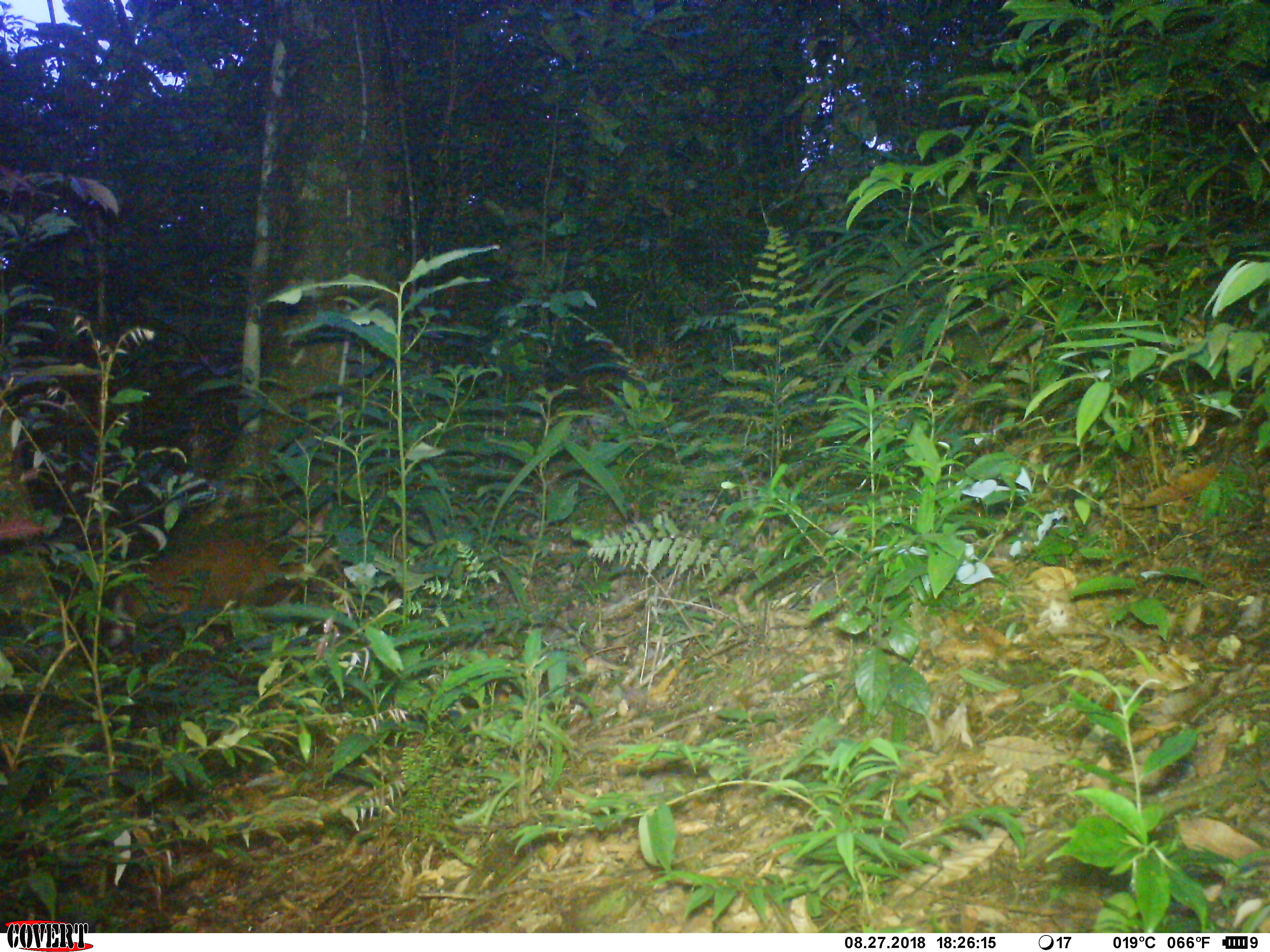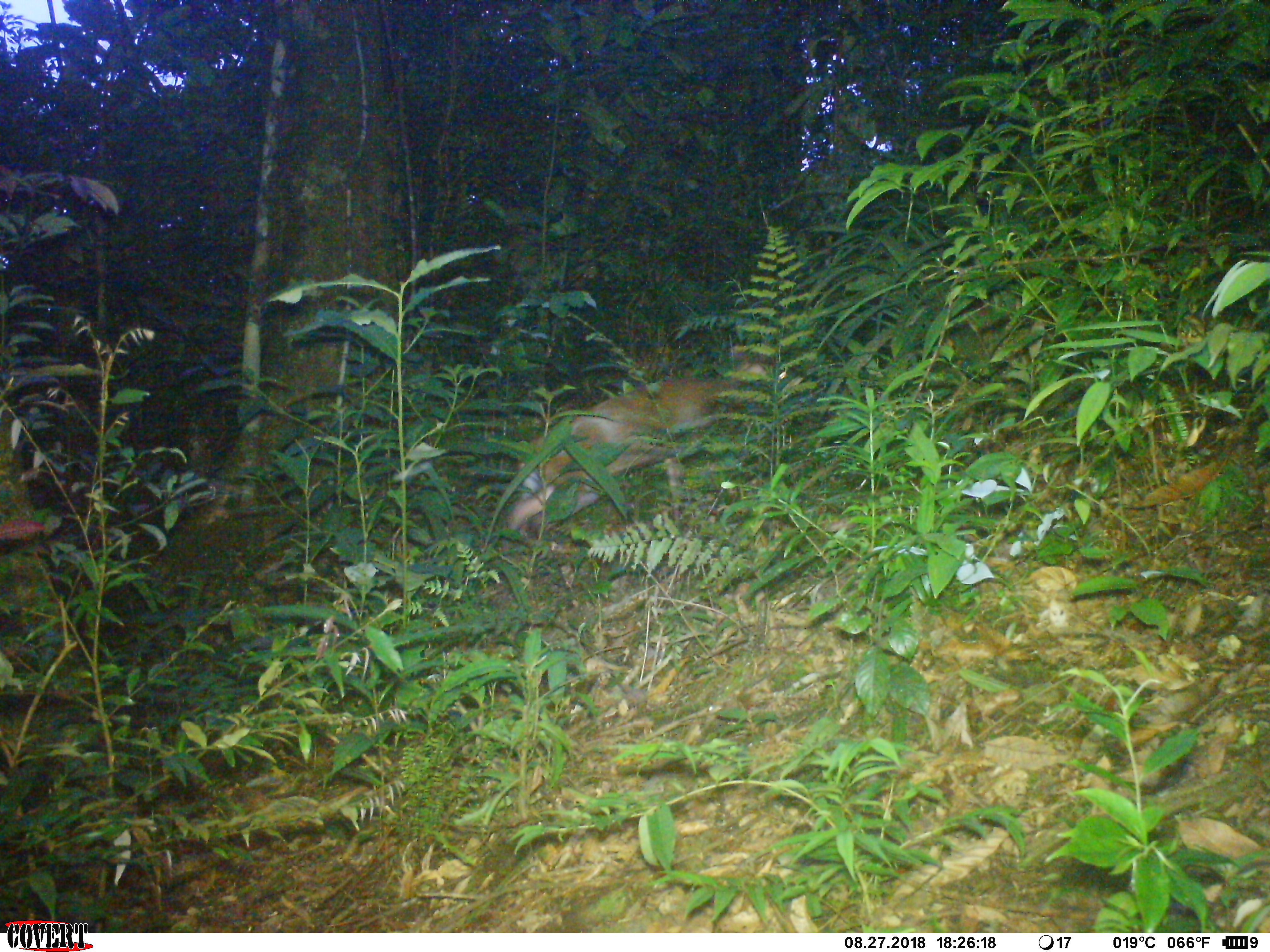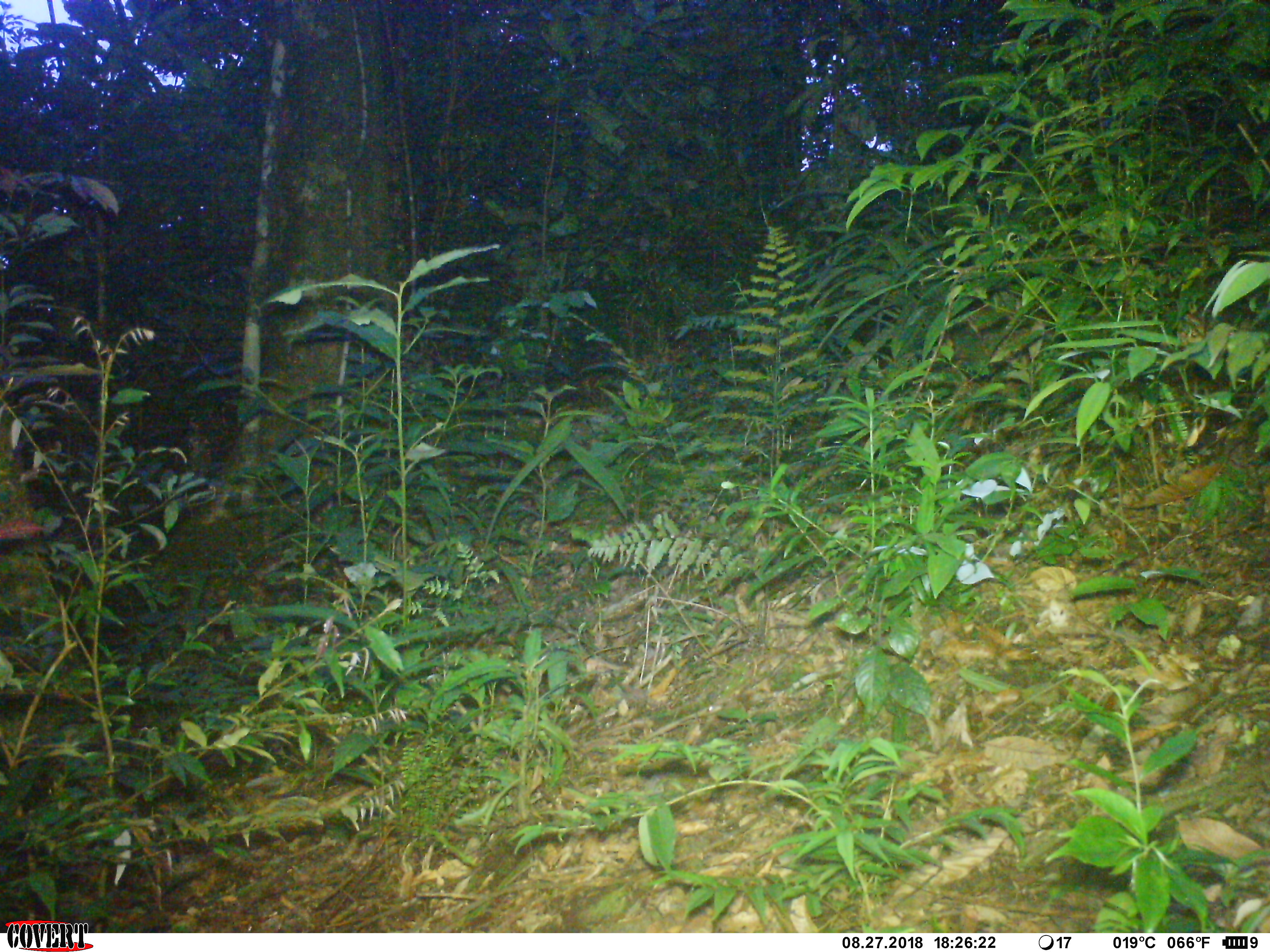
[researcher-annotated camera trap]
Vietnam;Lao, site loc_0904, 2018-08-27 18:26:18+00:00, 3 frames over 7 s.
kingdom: Animalia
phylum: Chordata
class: Mammalia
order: Artiodactyla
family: Cervidae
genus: Muntiacus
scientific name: Muntiacus rooseveltorum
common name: roosevelt's muntjac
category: roosevelts muntjac group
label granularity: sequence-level